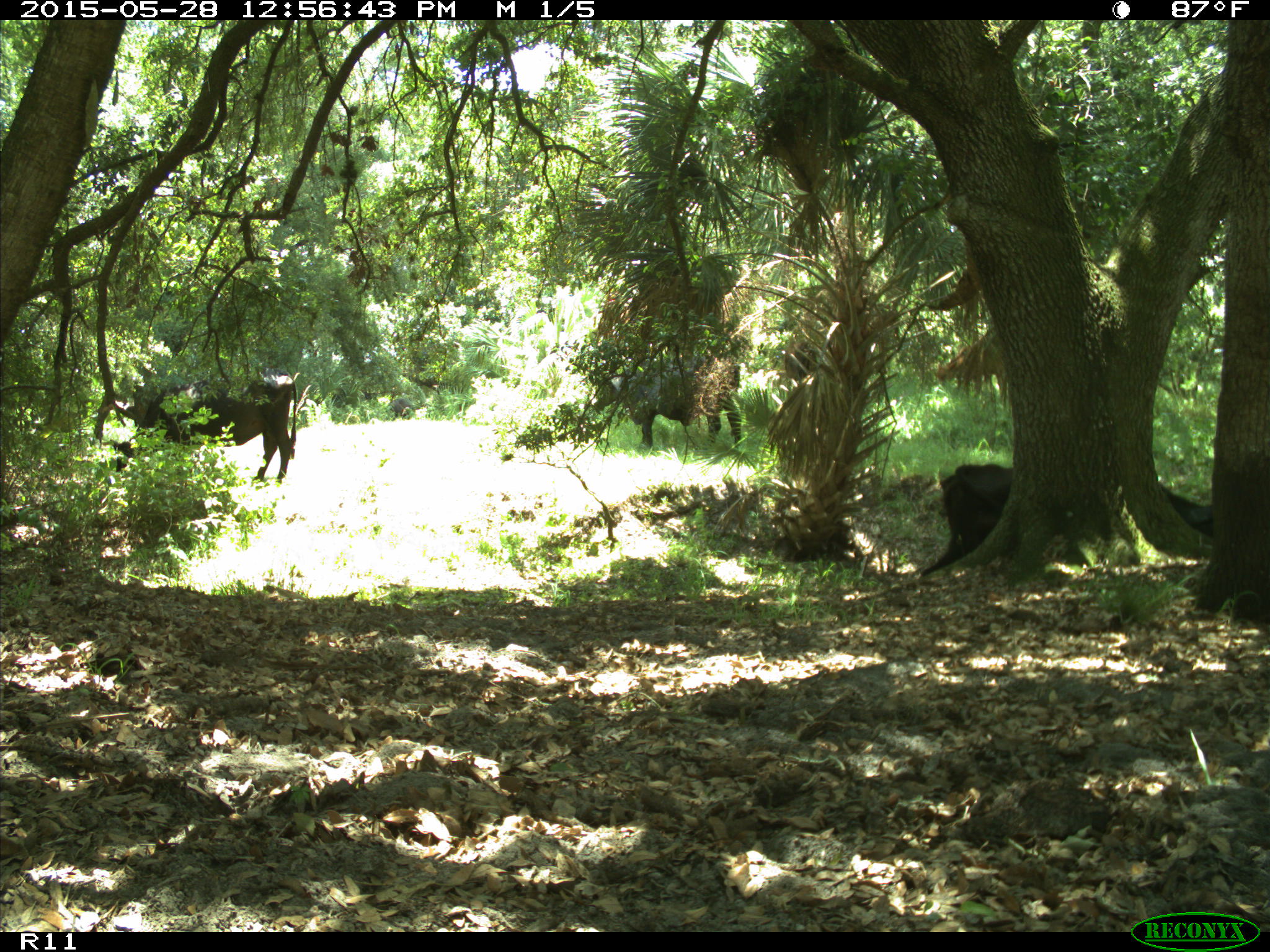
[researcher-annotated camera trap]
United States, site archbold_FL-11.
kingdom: Animalia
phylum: Chordata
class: Mammalia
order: Artiodactyla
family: Bovidae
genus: Bos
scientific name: Bos taurus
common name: domestic cow